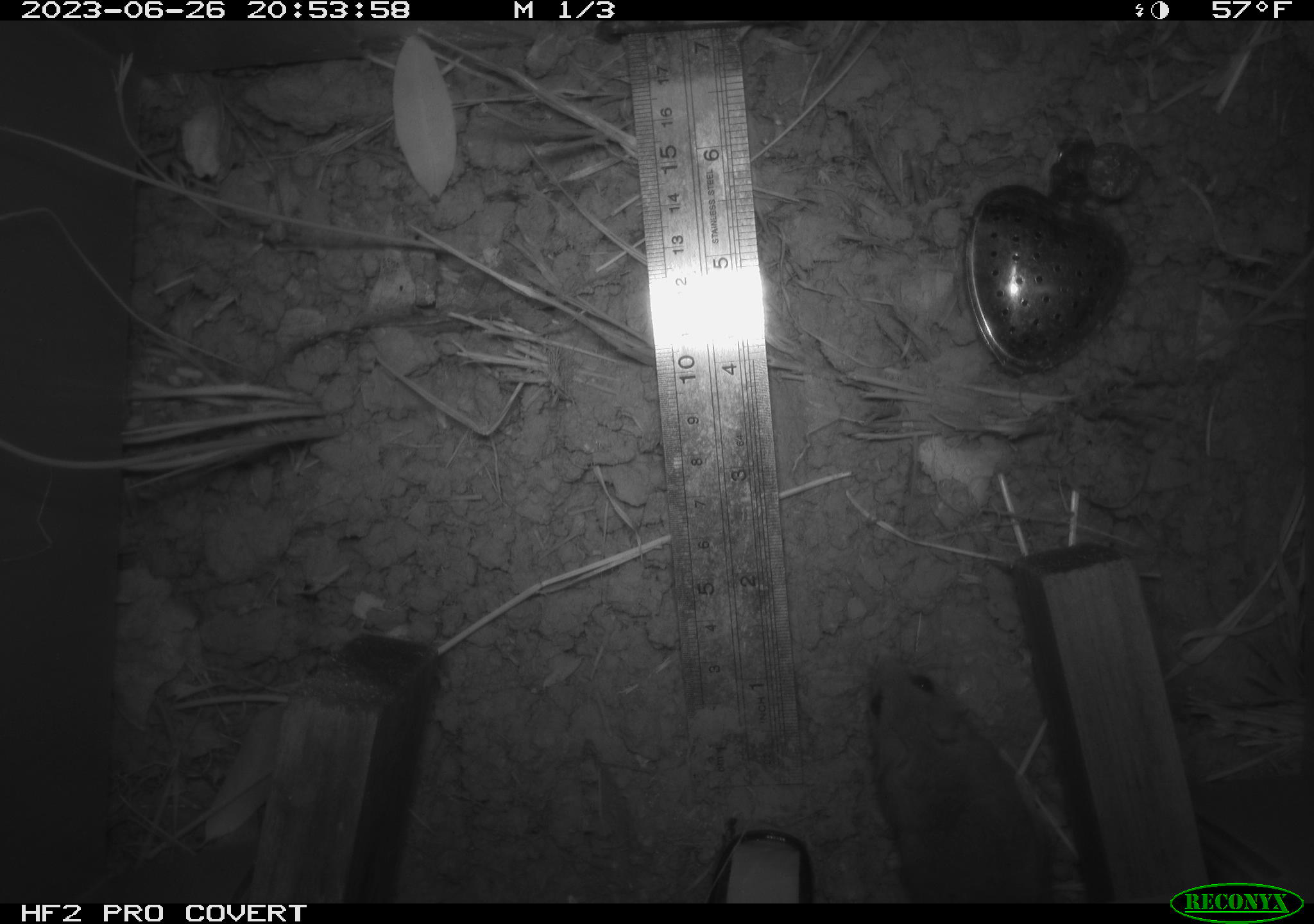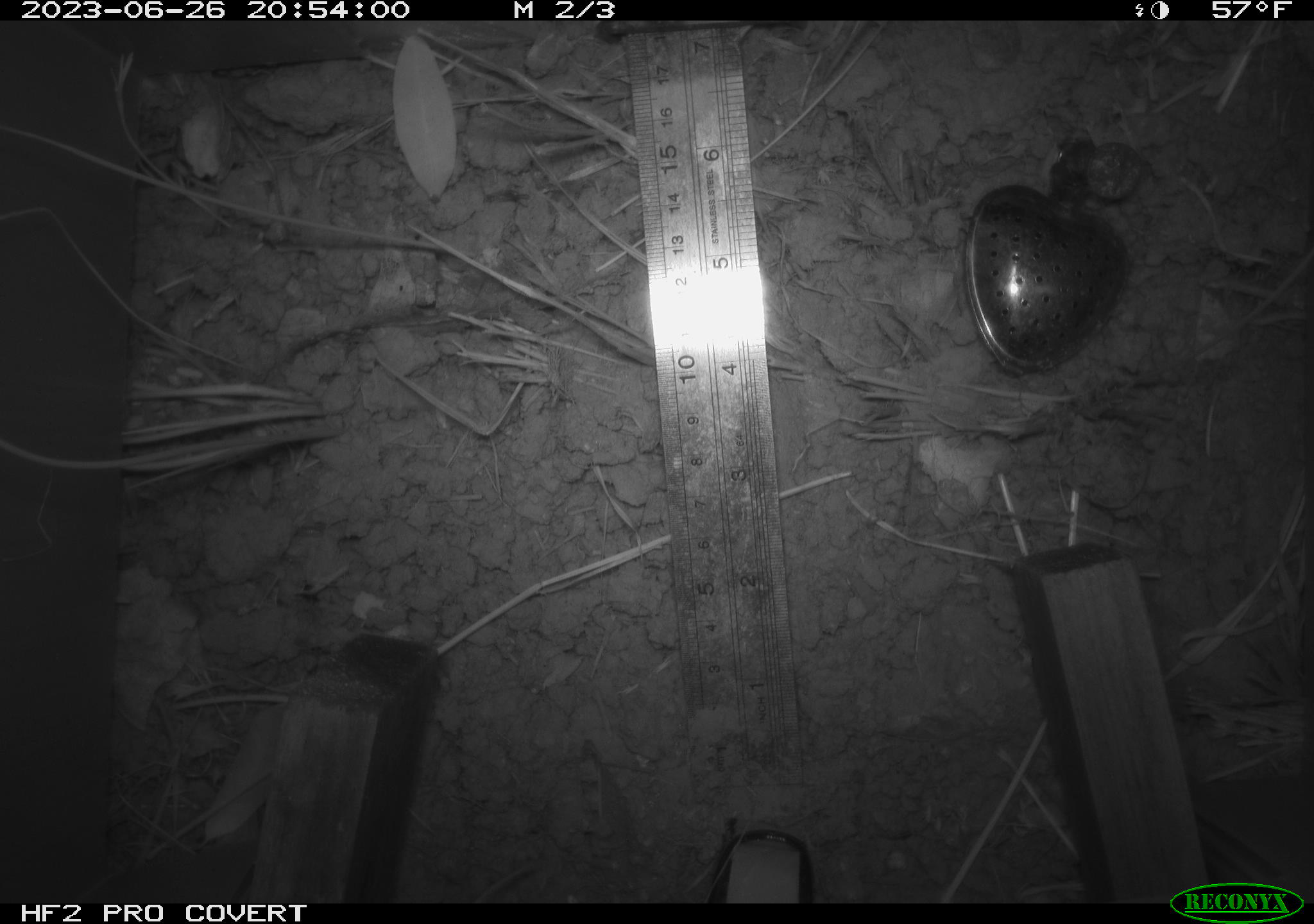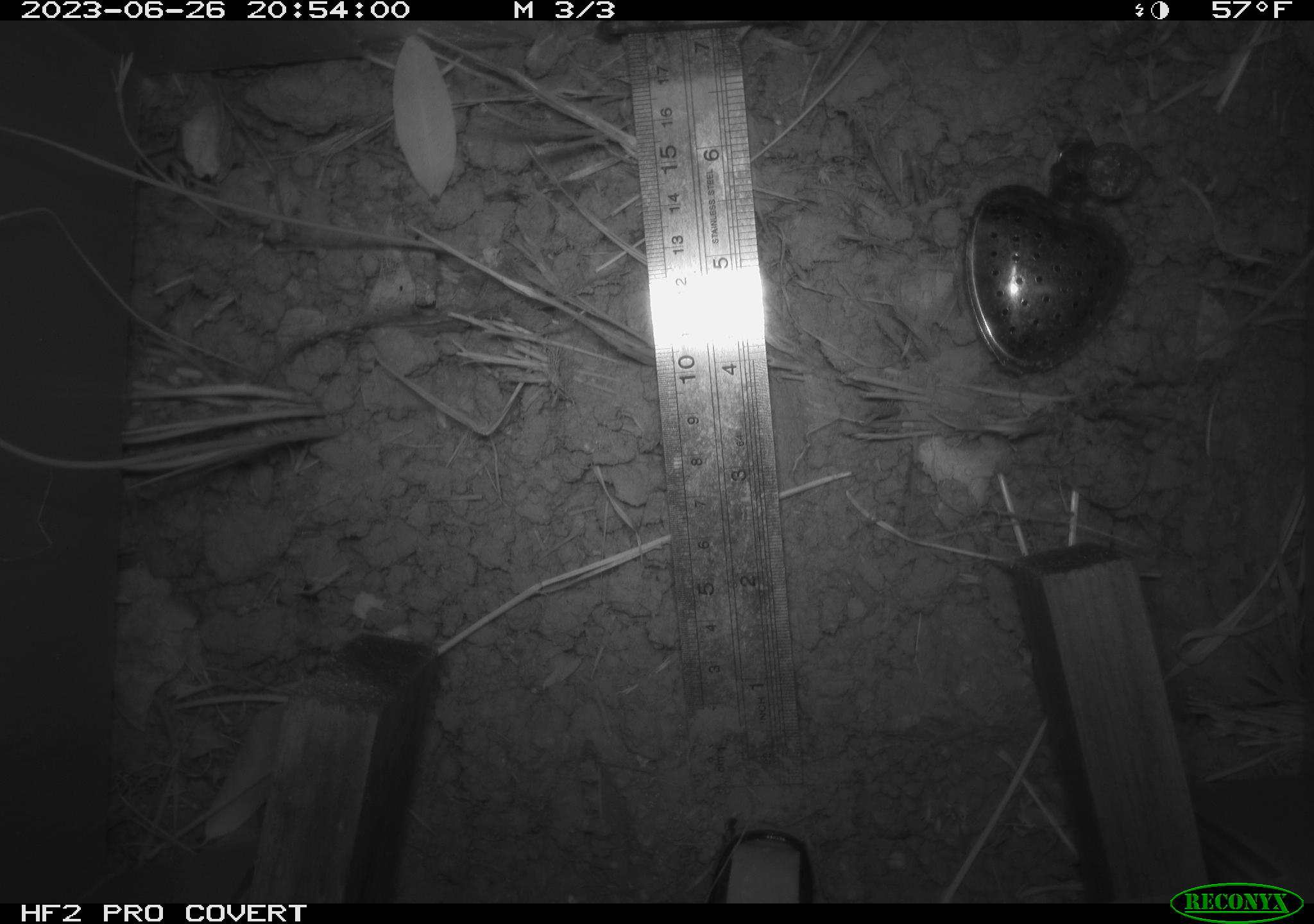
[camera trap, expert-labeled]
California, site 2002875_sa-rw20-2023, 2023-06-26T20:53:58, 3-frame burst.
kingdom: Animalia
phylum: Chordata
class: Mammalia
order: Rodentia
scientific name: Rodentia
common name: rodent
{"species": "rodent (Rodentia)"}